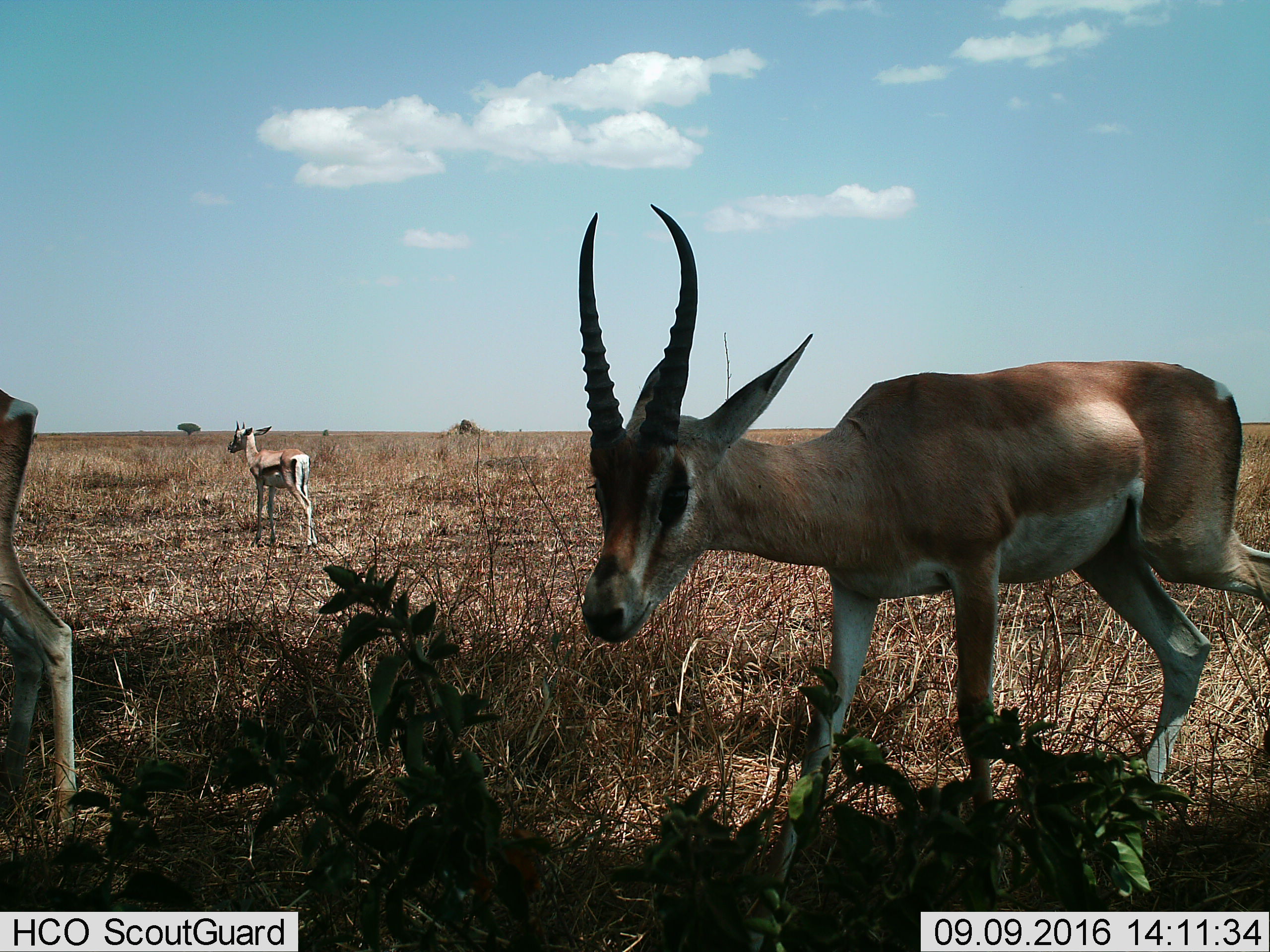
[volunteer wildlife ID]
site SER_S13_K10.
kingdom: Animalia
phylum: Chordata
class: Mammalia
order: Artiodactyla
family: Bovidae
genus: Nanger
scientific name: Nanger granti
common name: grant's gazelle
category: gazellegrants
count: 3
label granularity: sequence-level